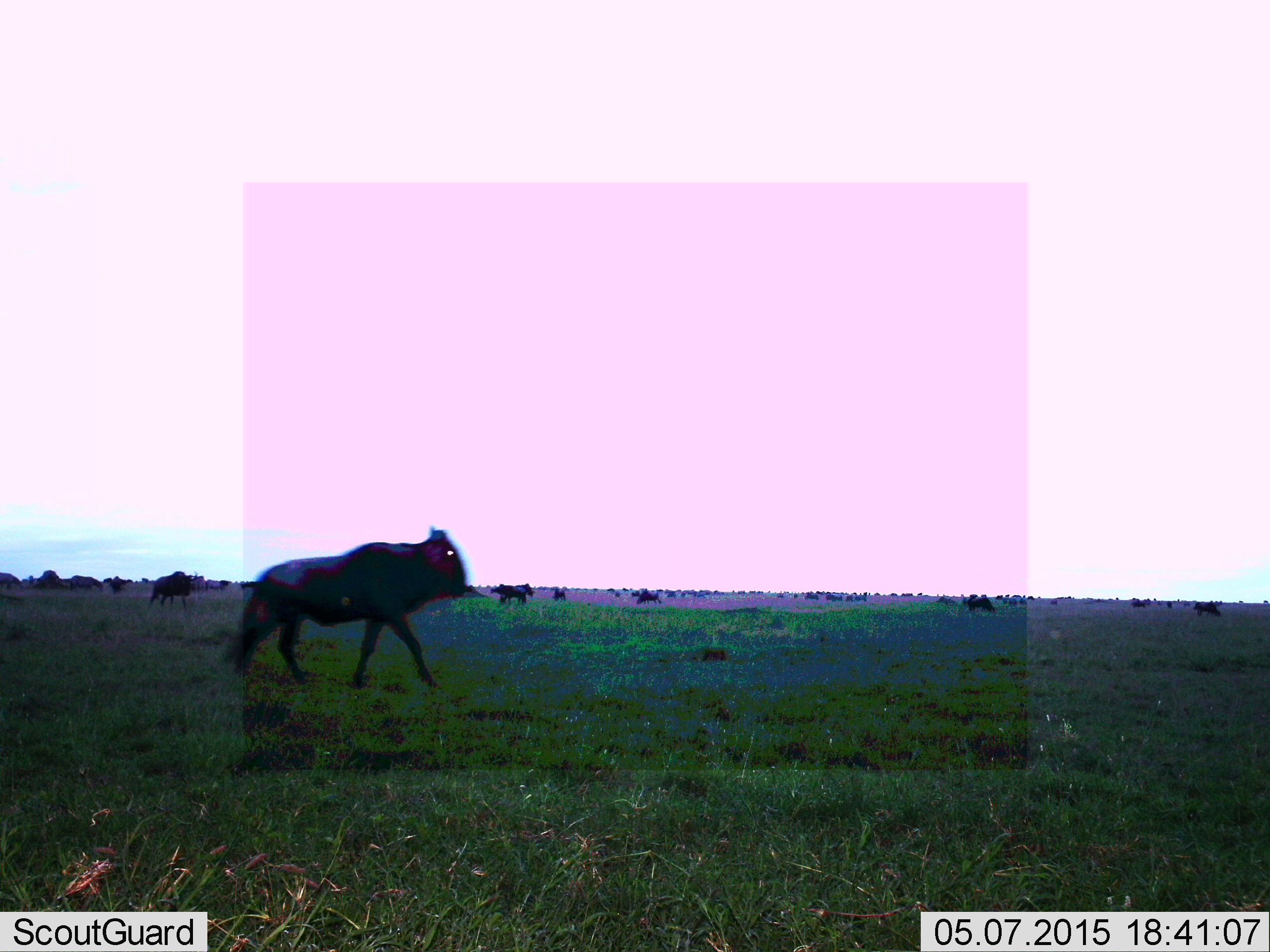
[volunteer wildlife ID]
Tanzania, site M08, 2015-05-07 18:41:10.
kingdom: Animalia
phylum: Chordata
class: Mammalia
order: Artiodactyla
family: Bovidae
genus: Connochaetes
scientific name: Connochaetes taurinus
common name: blue wildebeest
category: wildebeest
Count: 6.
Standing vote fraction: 10%.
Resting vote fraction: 0%.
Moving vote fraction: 100%.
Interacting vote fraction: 0%.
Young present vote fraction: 0%.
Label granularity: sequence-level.